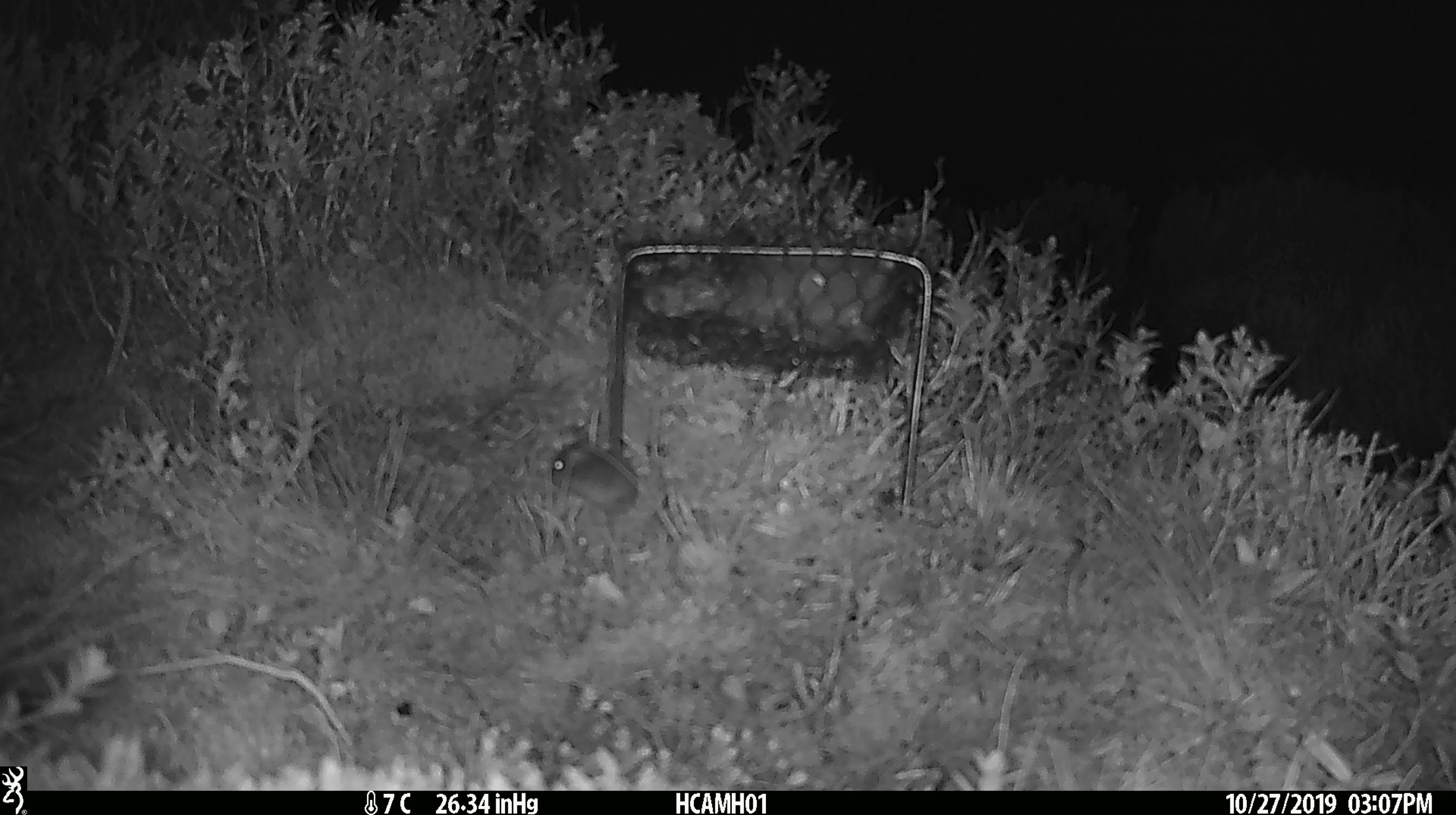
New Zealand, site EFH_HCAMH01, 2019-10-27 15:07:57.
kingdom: Animalia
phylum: Chordata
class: Mammalia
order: Rodentia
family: Muridae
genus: Mus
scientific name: Mus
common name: mouse